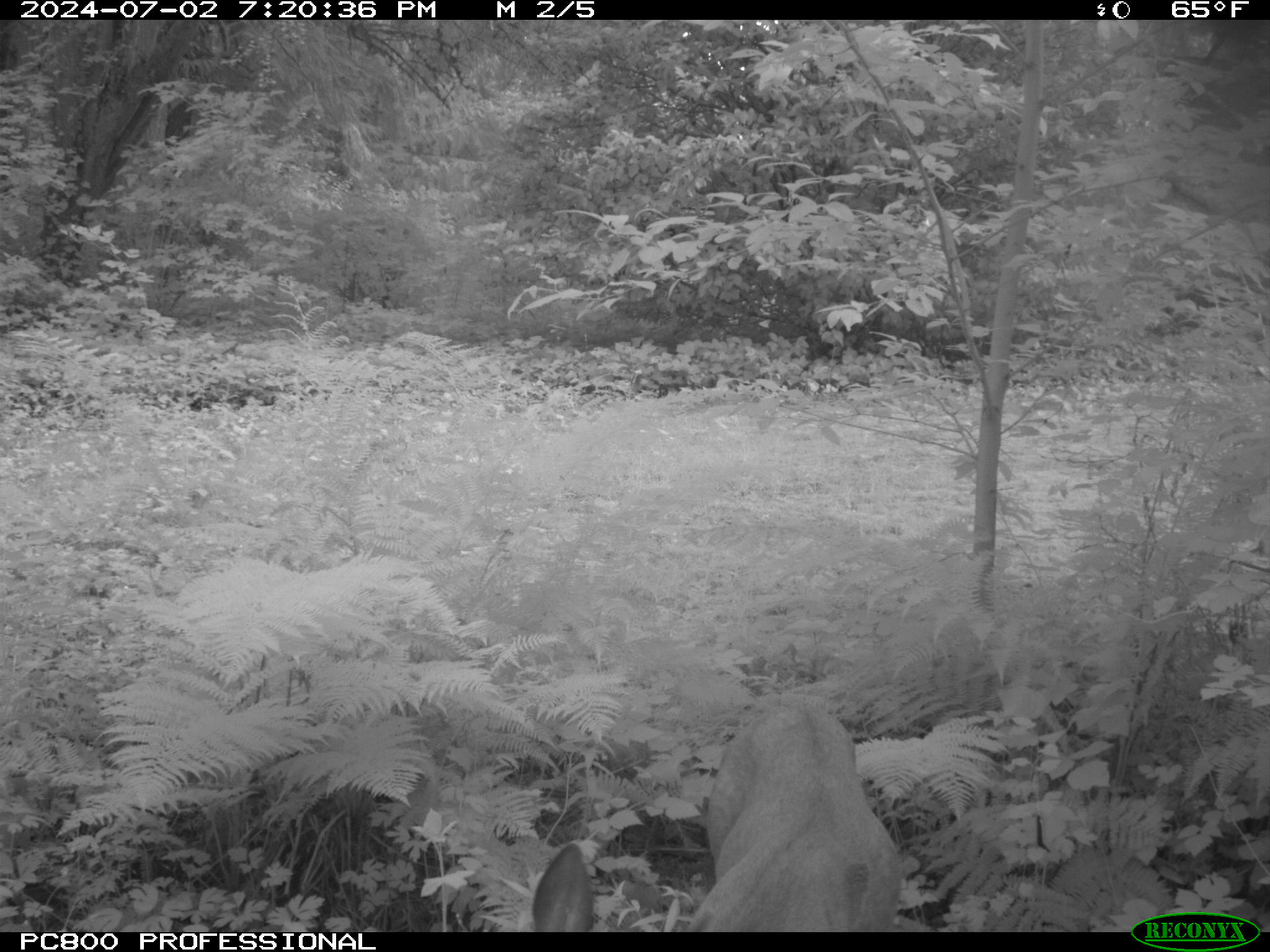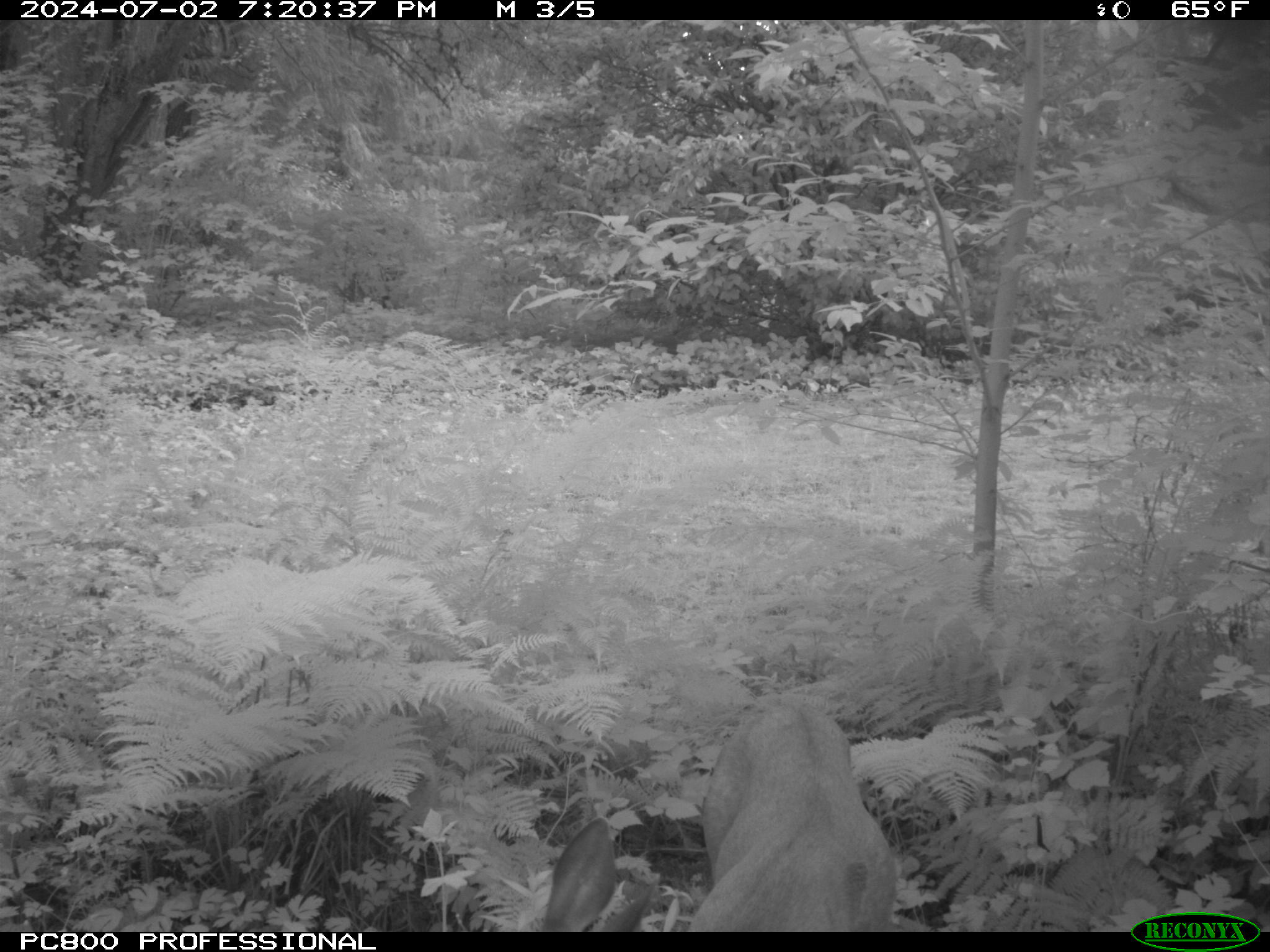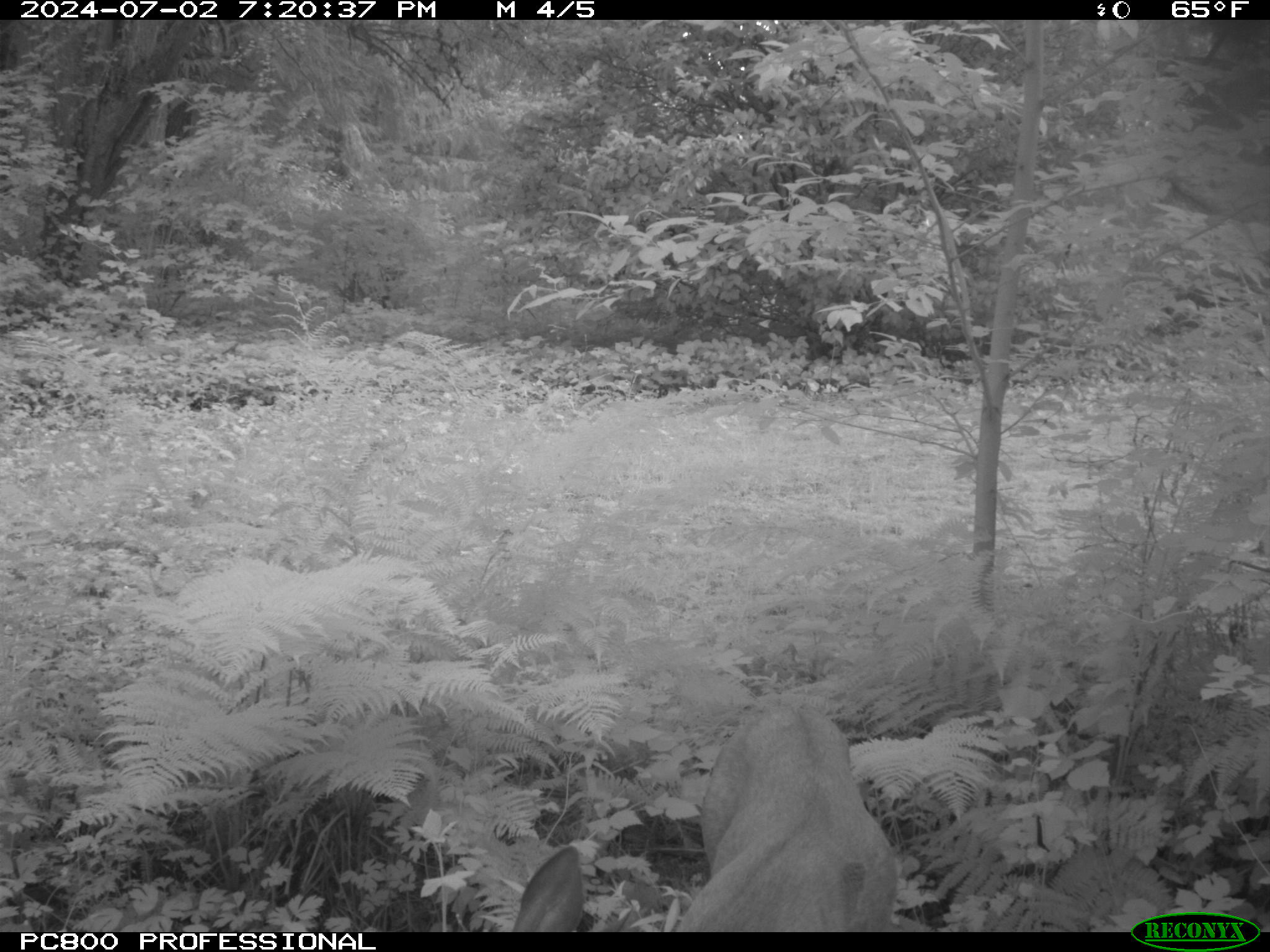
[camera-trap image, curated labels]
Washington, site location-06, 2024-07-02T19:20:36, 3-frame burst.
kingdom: Animalia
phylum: Chordata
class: Mammalia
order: Artiodactyla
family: Cervidae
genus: Odocoileus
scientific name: Odocoileus hemionus columbianus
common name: columbian blacktail deer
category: deer